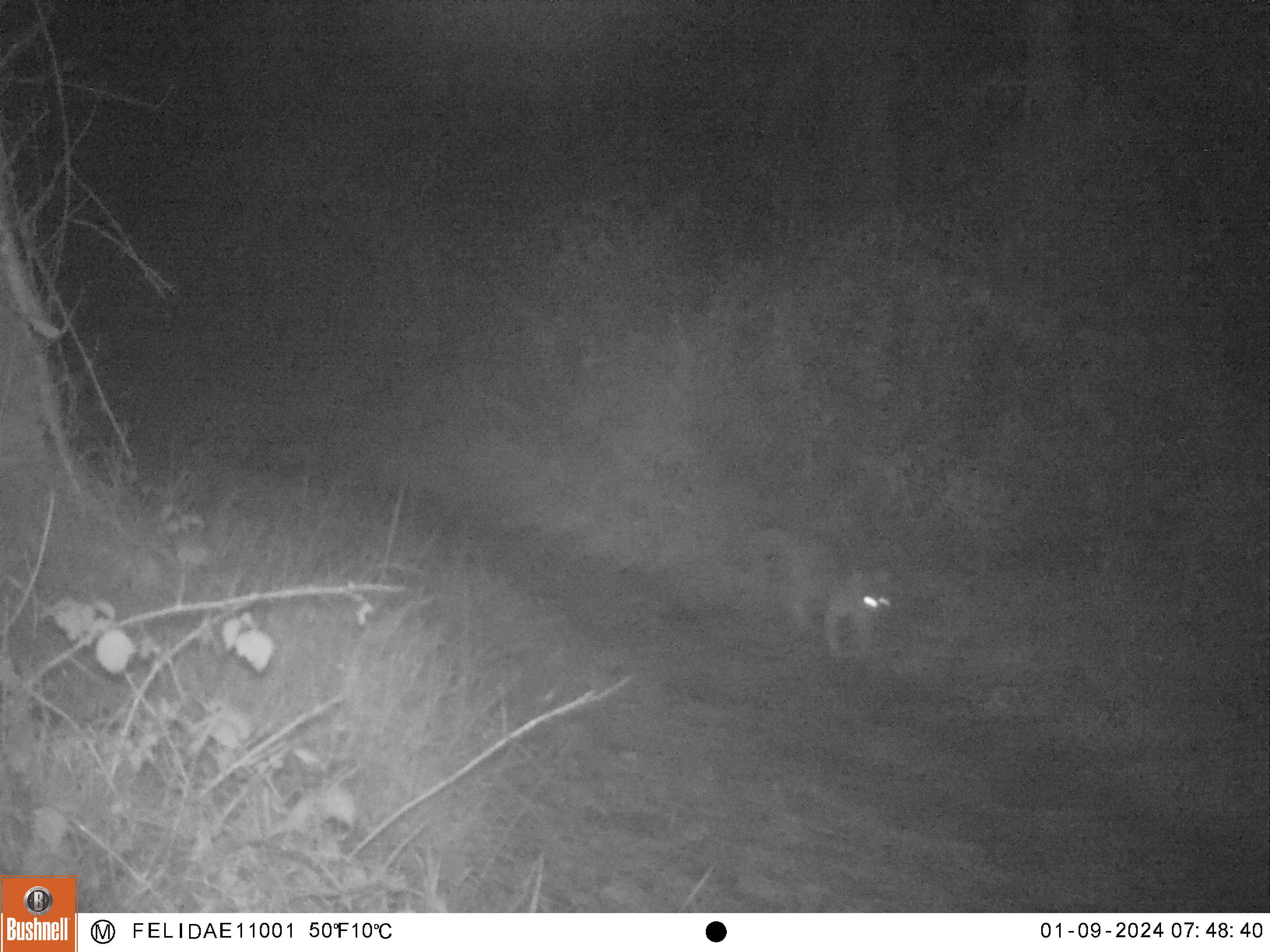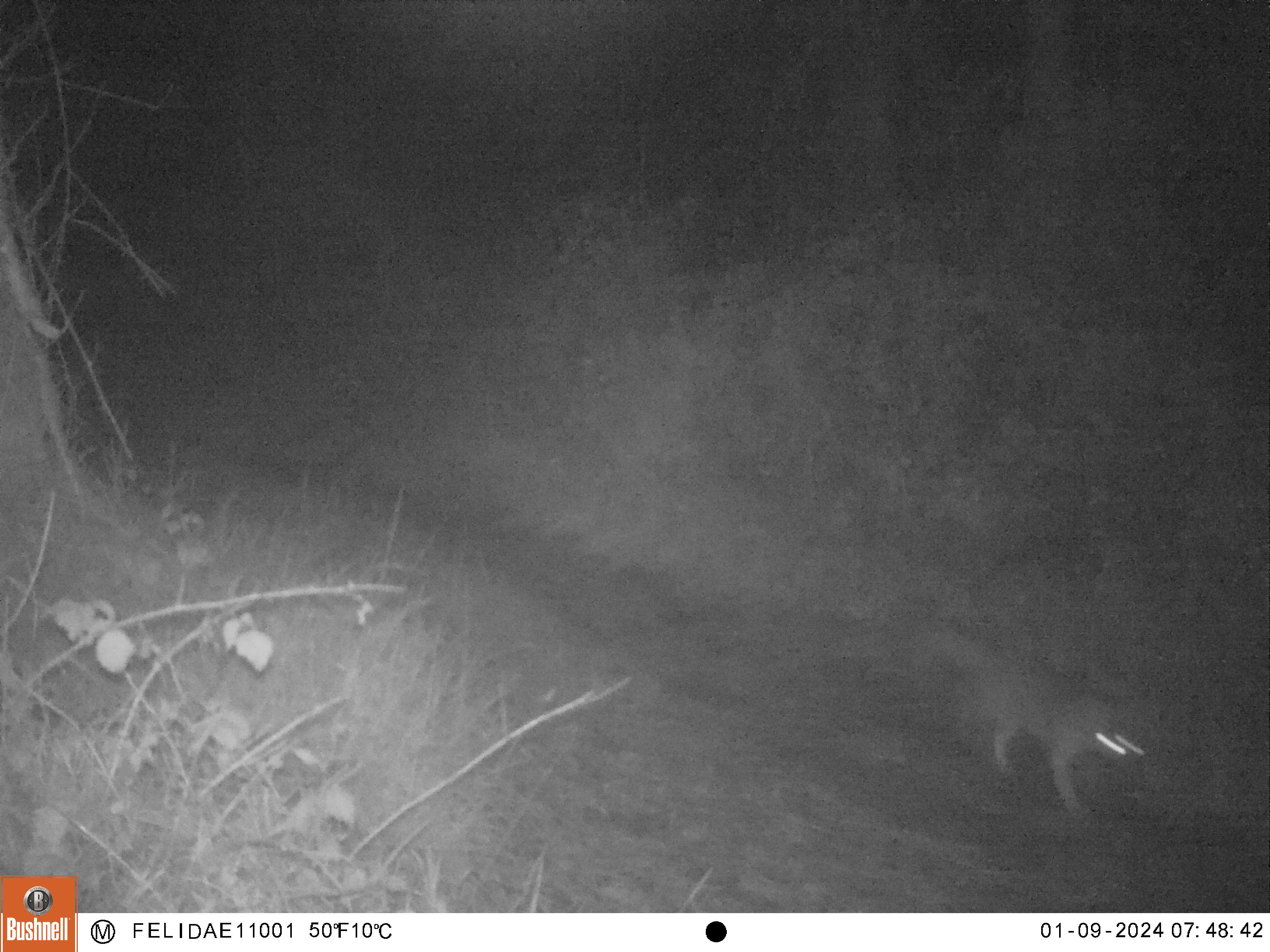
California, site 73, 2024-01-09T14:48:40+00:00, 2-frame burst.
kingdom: Animalia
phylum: Chordata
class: Mammalia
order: Carnivora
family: Felidae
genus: Lynx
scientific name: Lynx rufus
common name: bobcat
Bobcat (Lynx rufus).